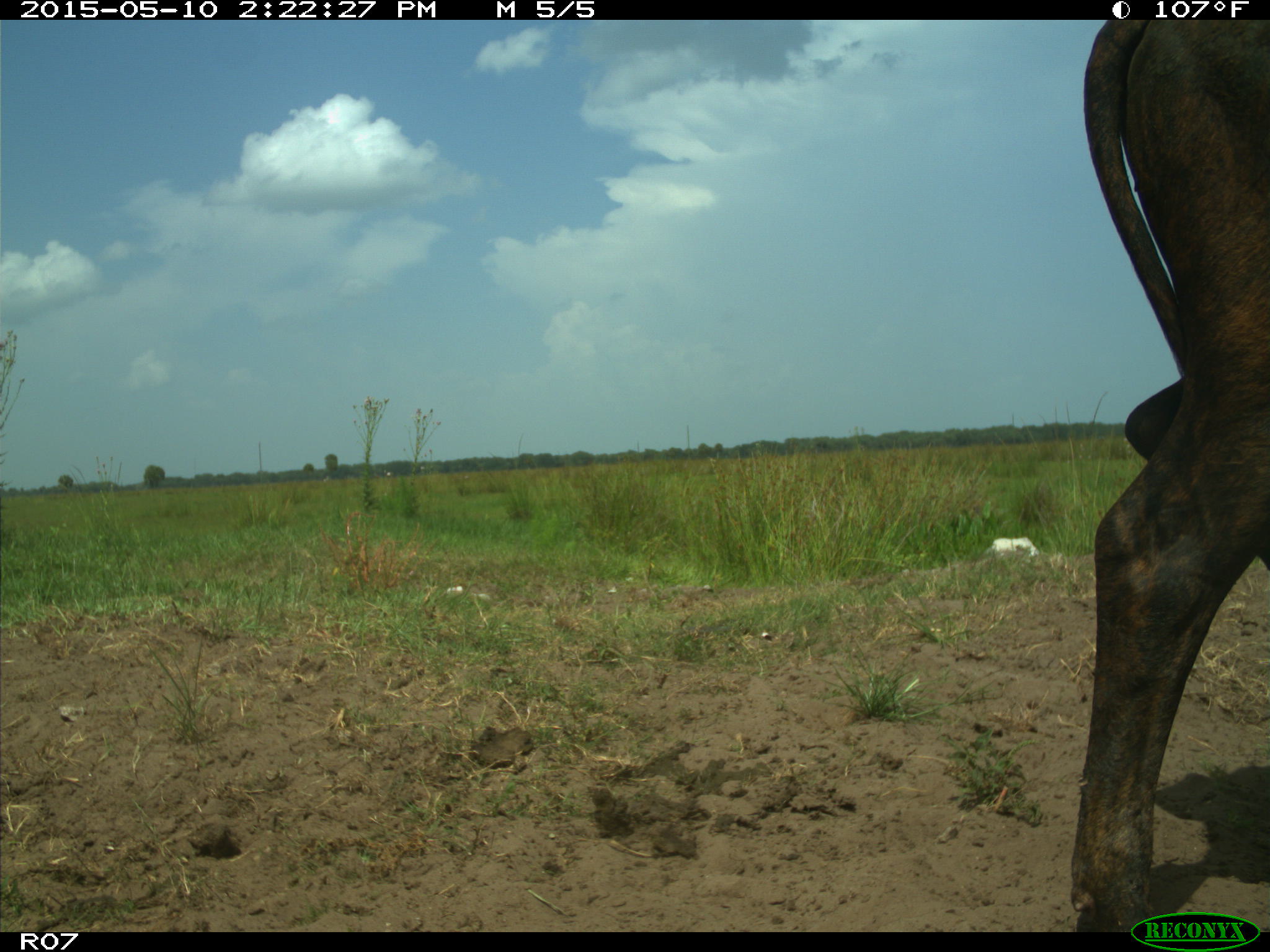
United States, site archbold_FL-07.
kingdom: Animalia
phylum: Chordata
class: Mammalia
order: Artiodactyla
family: Bovidae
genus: Bos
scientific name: Bos taurus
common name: domestic cow